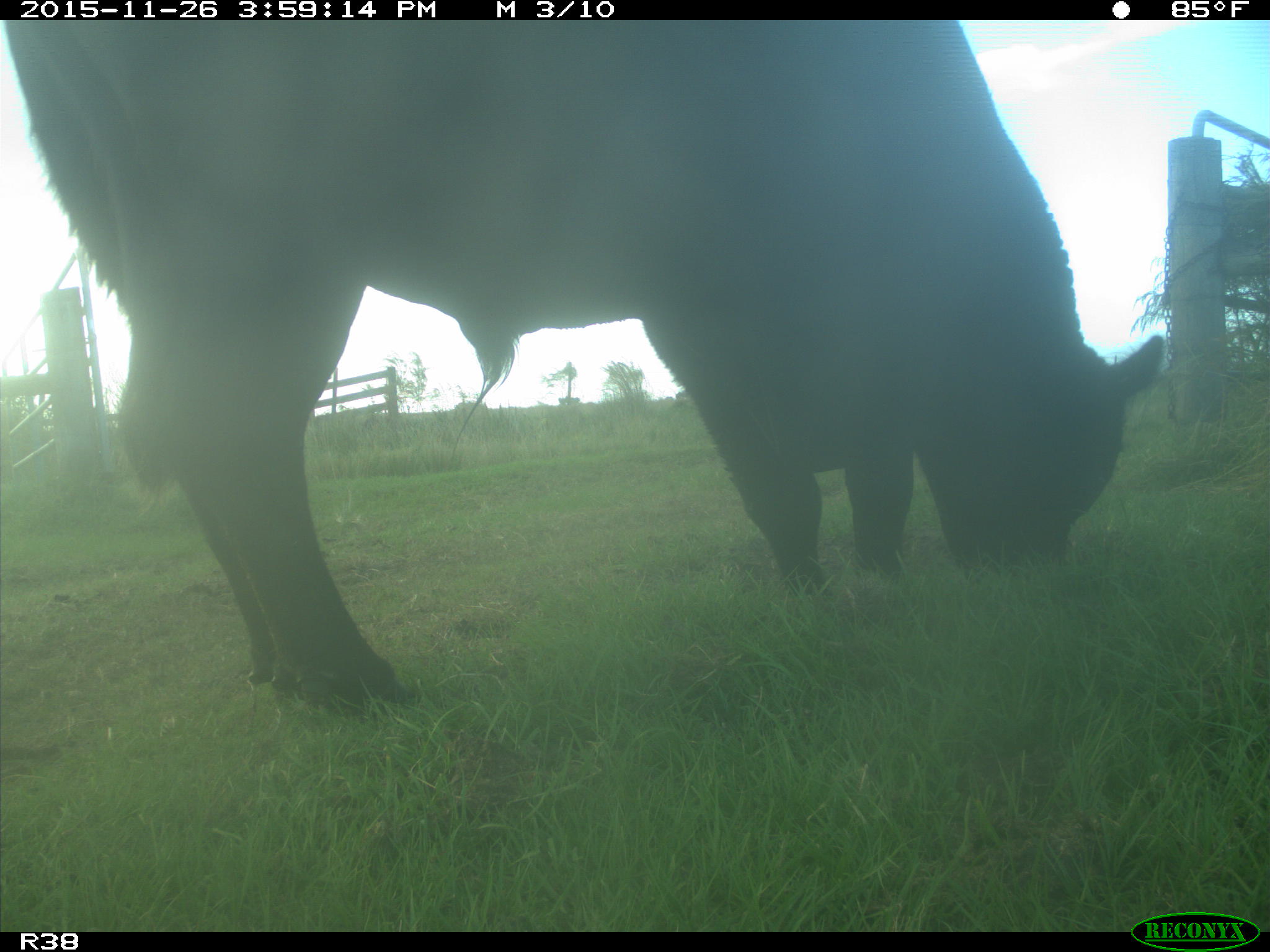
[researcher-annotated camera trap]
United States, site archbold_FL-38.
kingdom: Animalia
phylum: Chordata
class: Mammalia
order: Artiodactyla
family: Bovidae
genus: Bos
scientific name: Bos taurus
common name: domestic cow